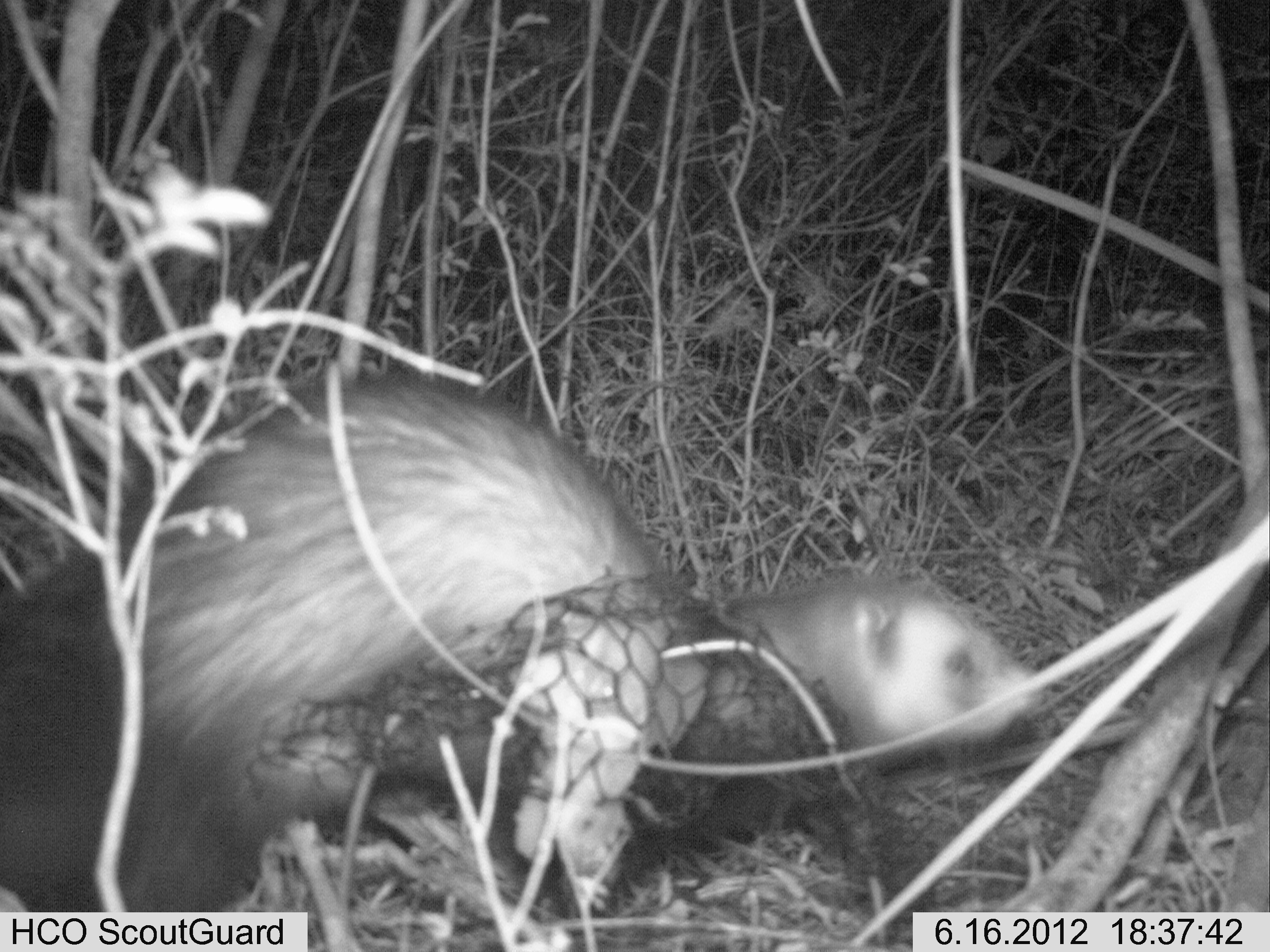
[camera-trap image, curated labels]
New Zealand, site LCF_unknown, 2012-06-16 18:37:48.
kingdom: Animalia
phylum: Chordata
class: Mammalia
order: Carnivora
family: Mustelidae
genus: Mustela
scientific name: Mustela furo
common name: ferret